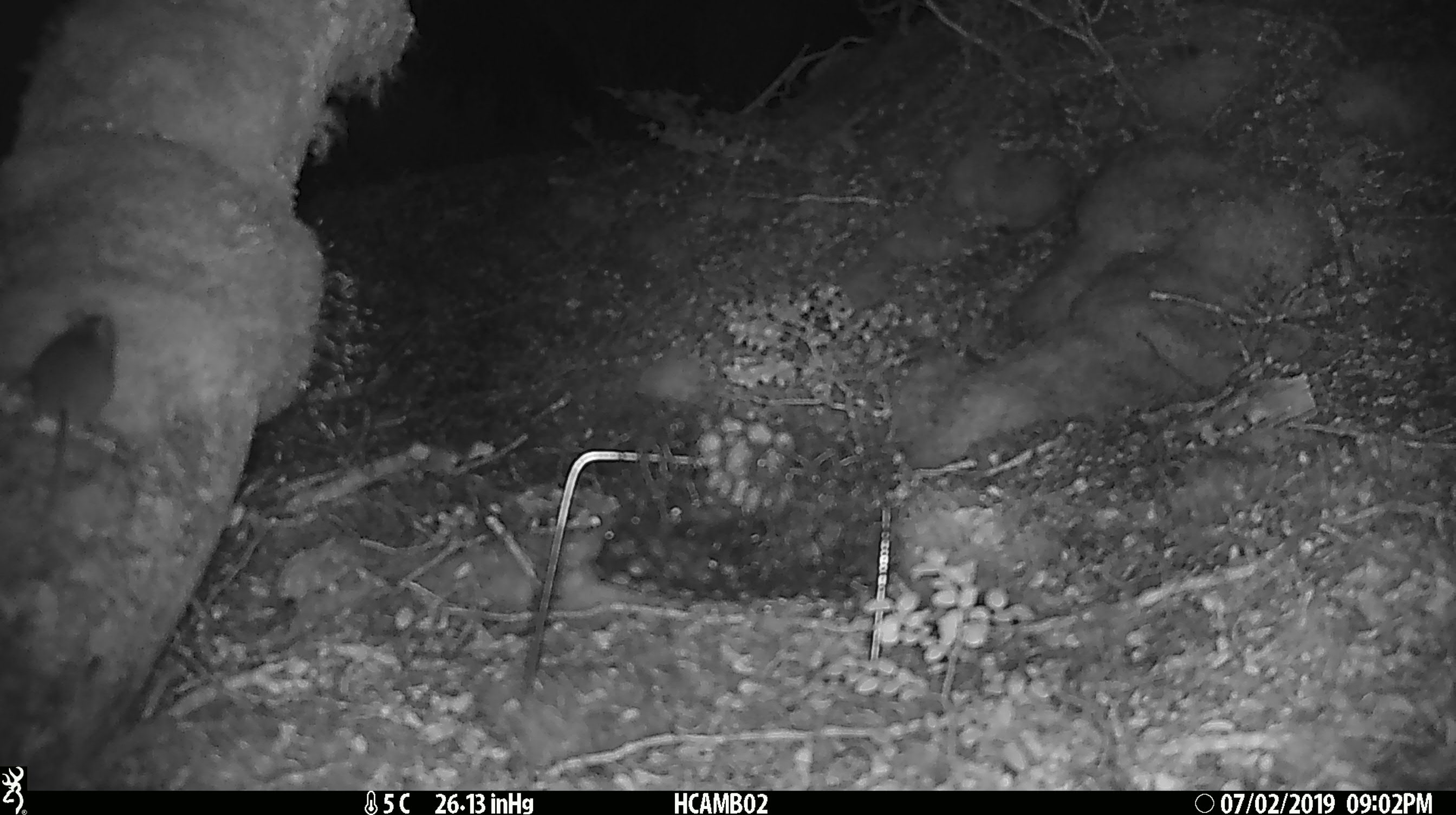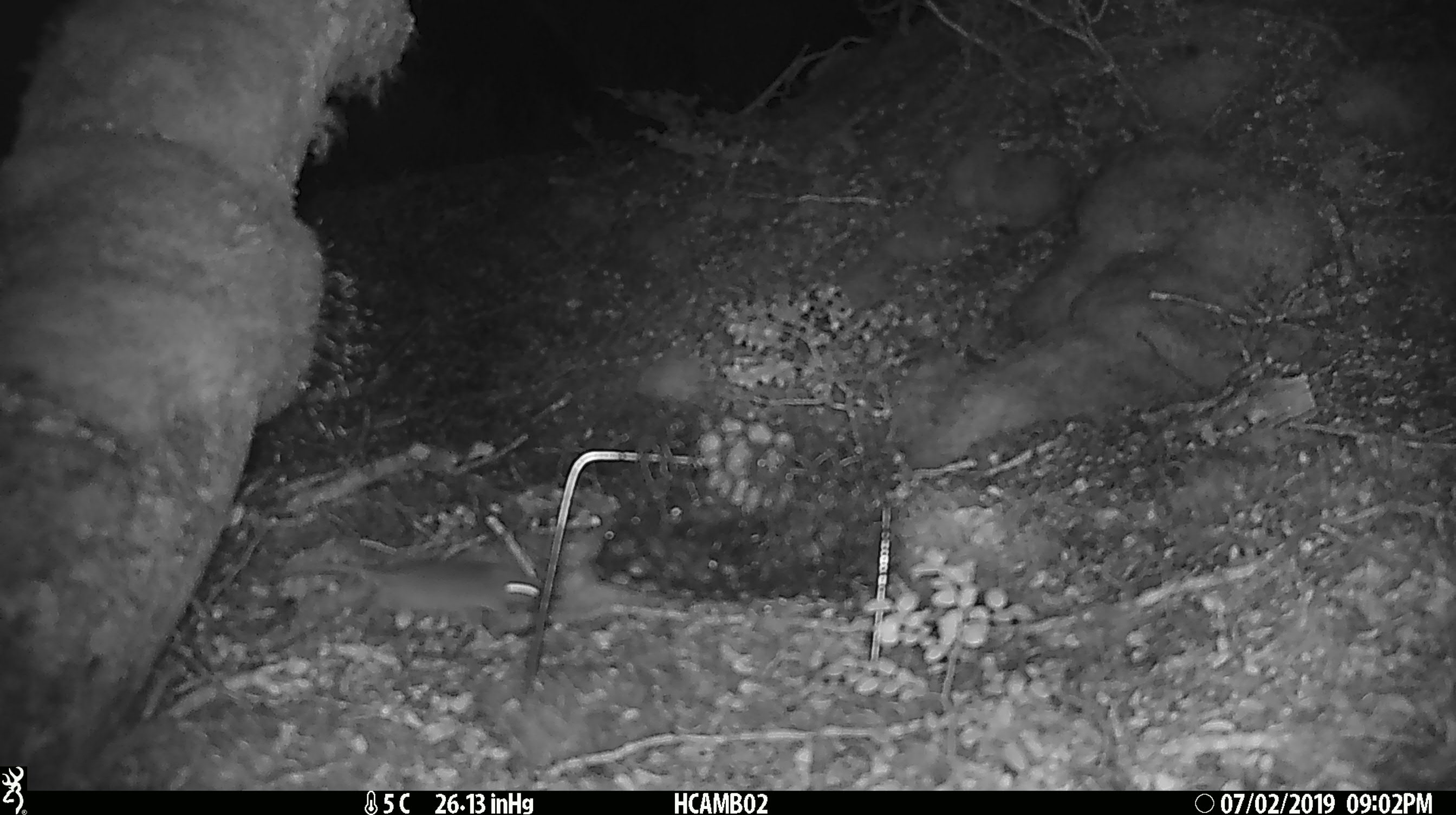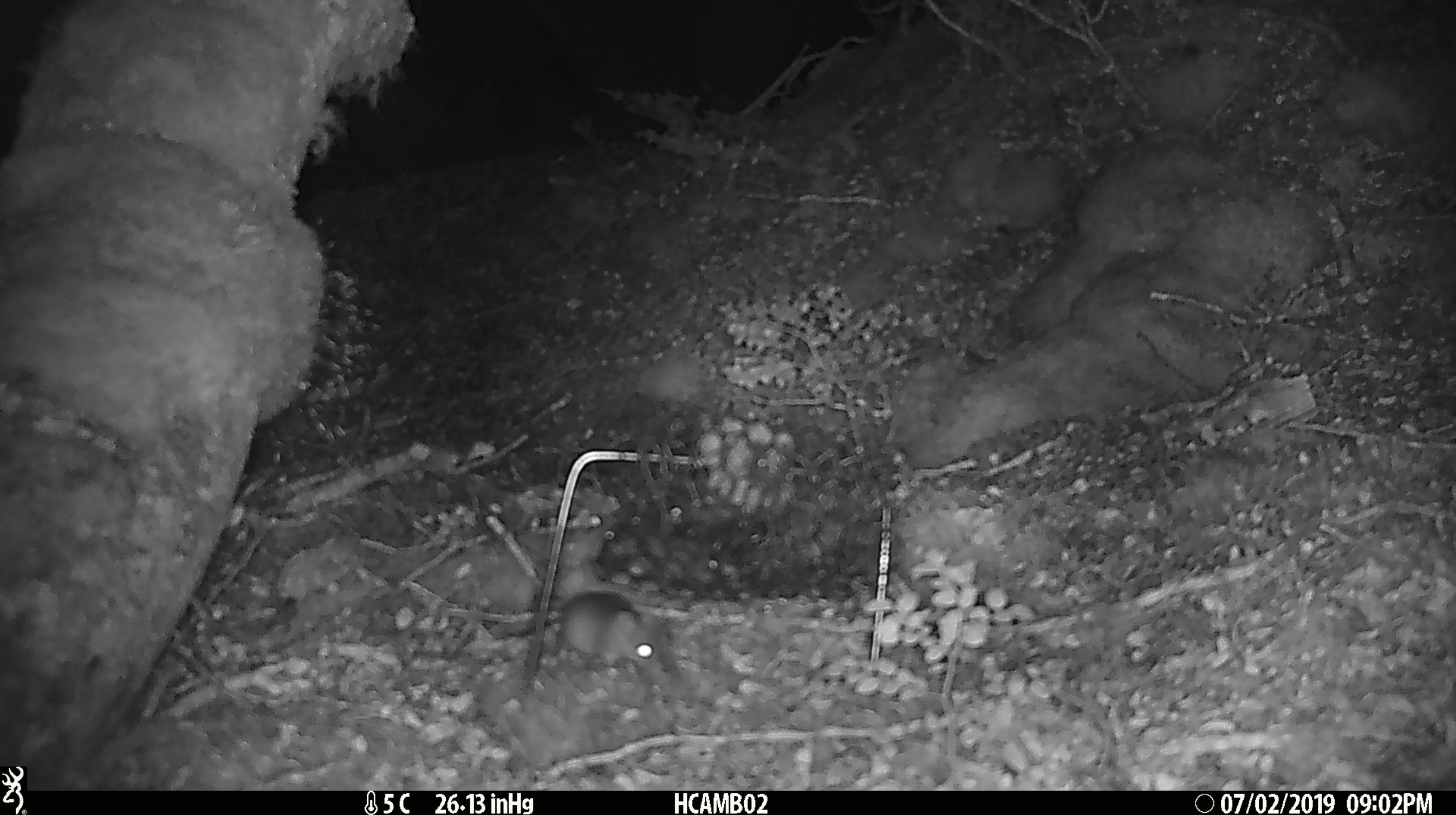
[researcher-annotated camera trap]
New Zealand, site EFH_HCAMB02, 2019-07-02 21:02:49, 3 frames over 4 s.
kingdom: Animalia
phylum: Chordata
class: Mammalia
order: Rodentia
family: Muridae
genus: Mus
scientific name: Mus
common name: mouse